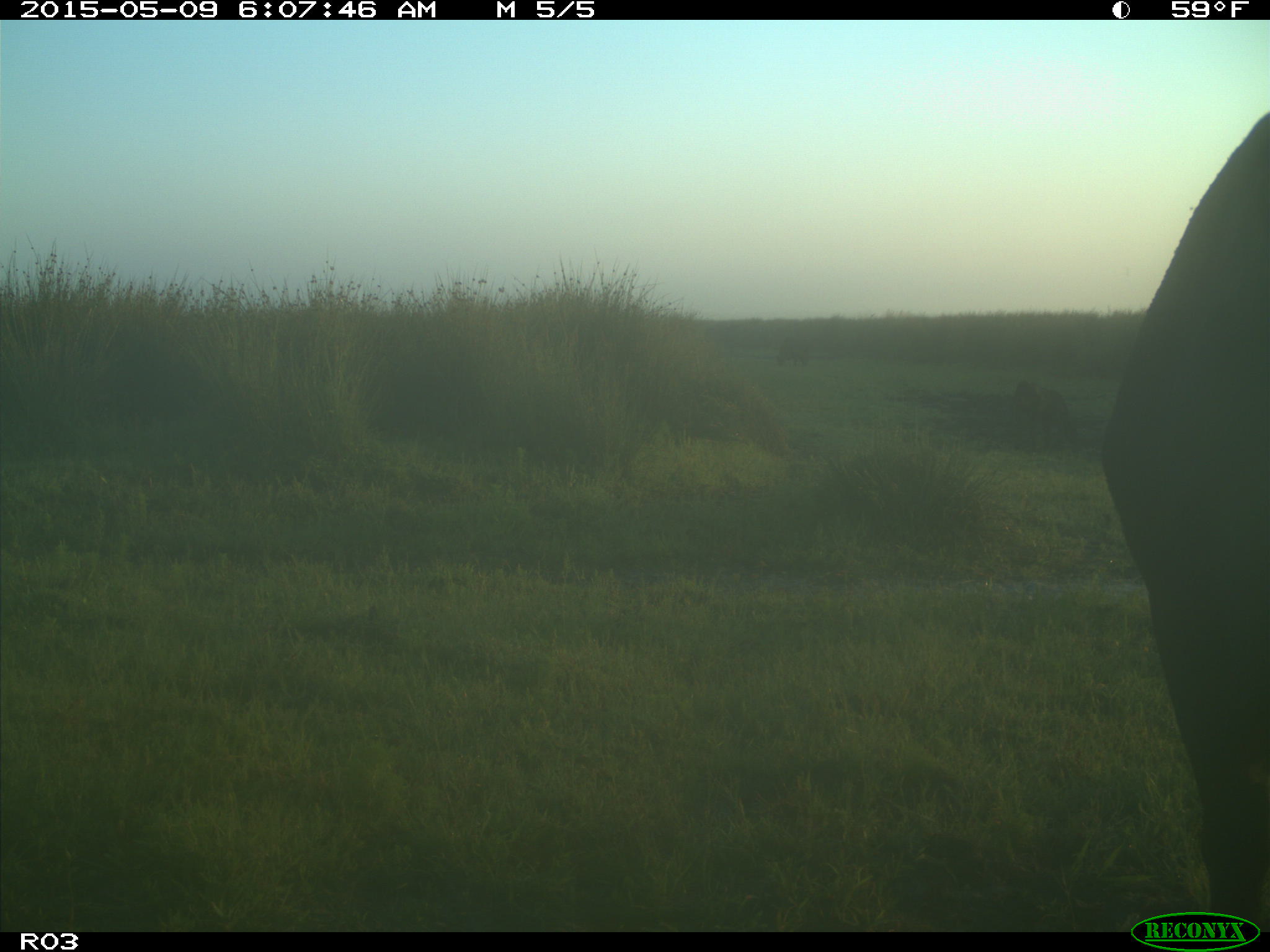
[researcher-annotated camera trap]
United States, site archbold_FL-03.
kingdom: Animalia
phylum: Chordata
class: Mammalia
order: Artiodactyla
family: Bovidae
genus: Bos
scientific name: Bos taurus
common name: domestic cow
Bos taurus (domestic cow).